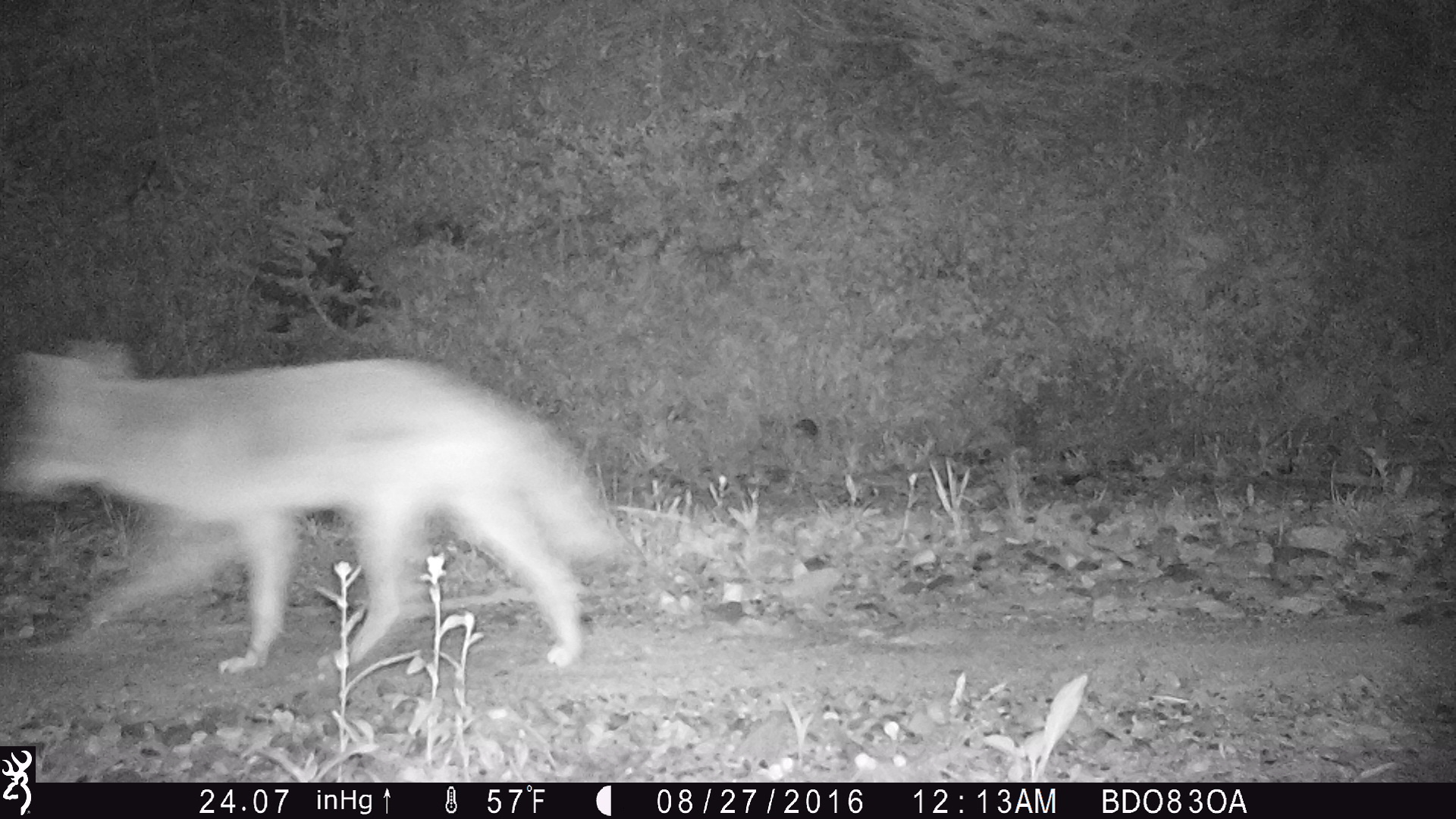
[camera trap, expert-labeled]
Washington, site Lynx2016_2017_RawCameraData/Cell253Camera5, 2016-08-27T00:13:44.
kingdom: Animalia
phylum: Chordata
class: Mammalia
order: Carnivora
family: Canidae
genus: Canis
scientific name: Canis latrans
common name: coyote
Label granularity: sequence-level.